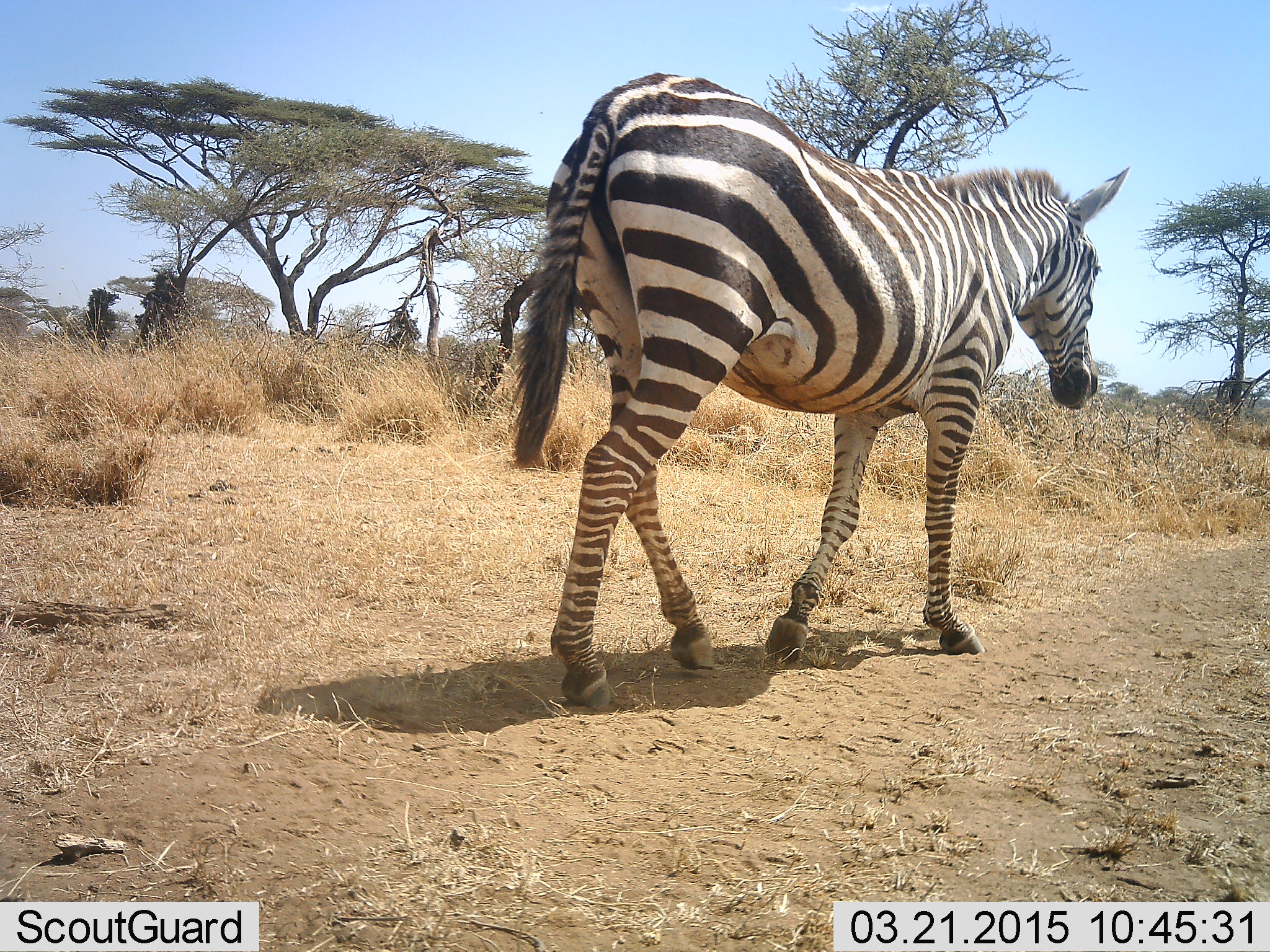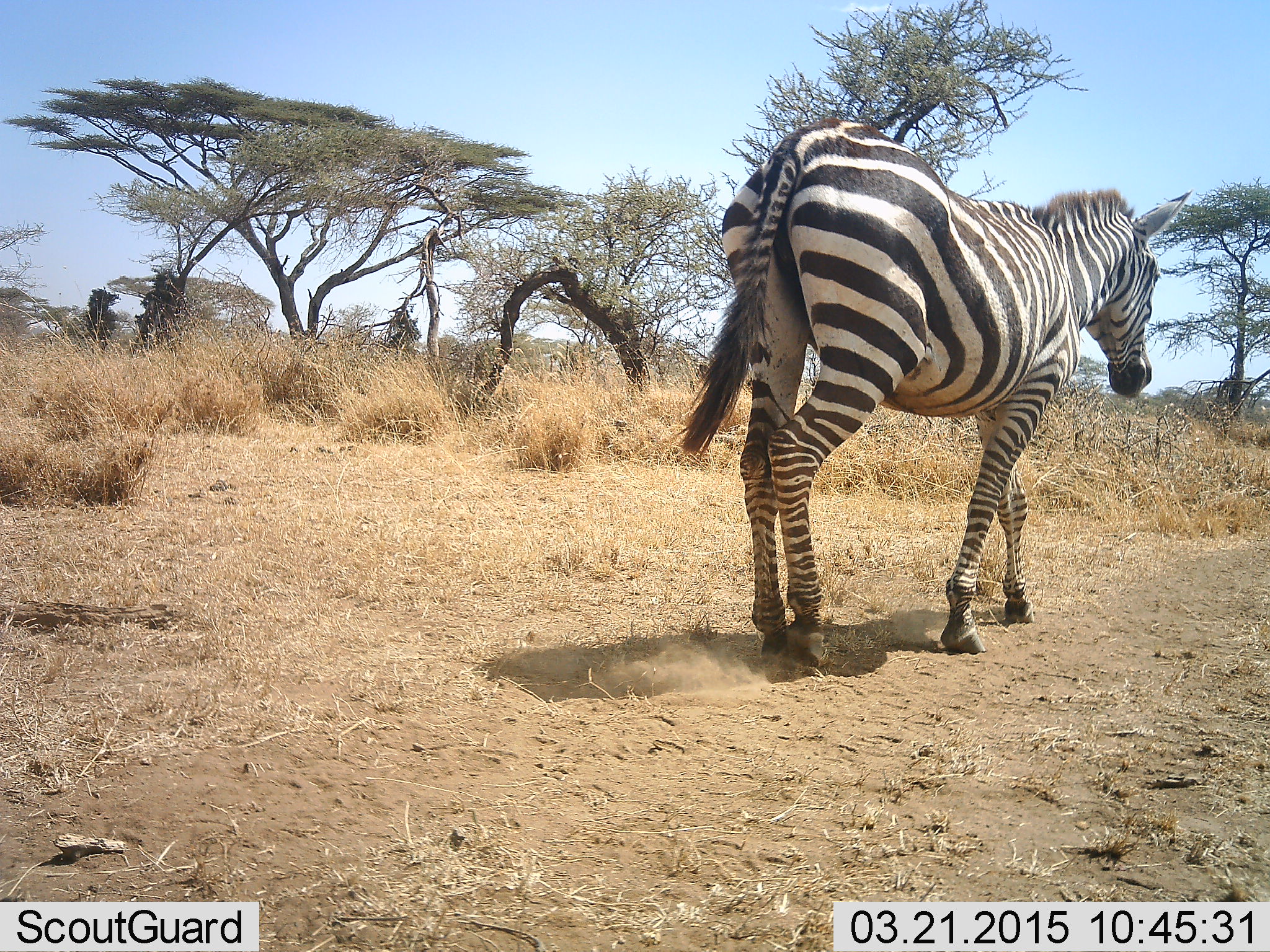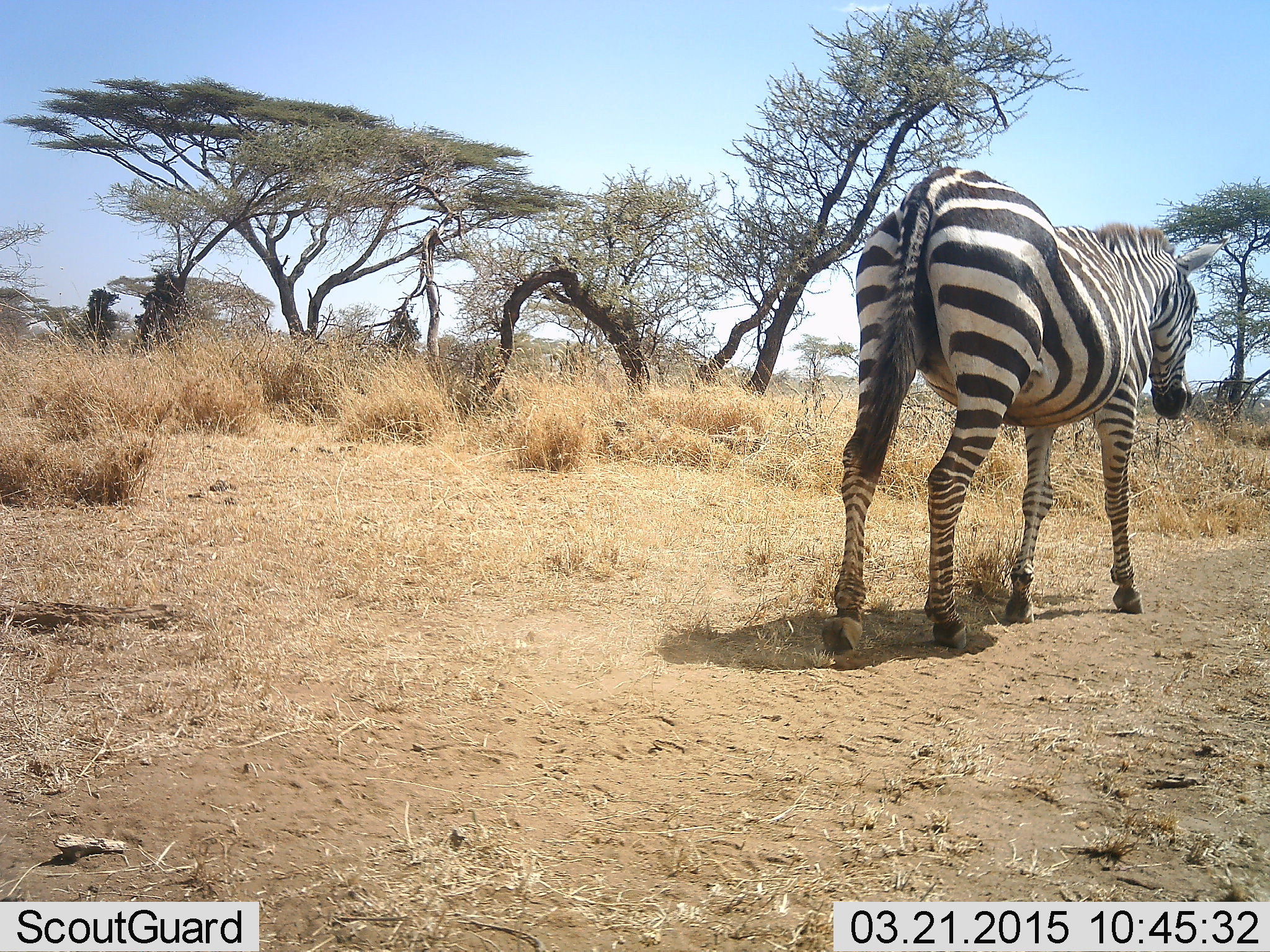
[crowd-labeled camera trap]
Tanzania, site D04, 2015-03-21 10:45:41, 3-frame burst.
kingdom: Animalia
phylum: Chordata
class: Mammalia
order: Perissodactyla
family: Equidae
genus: Equus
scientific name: Equus quagga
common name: plains zebra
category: zebra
Zebra (plains zebra) (Equus quagga), count 1. Behavior (volunteer vote fractions): standing 10%, resting 0%, moving 100%, interacting 0%. Young present (vote fraction): 0%. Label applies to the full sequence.